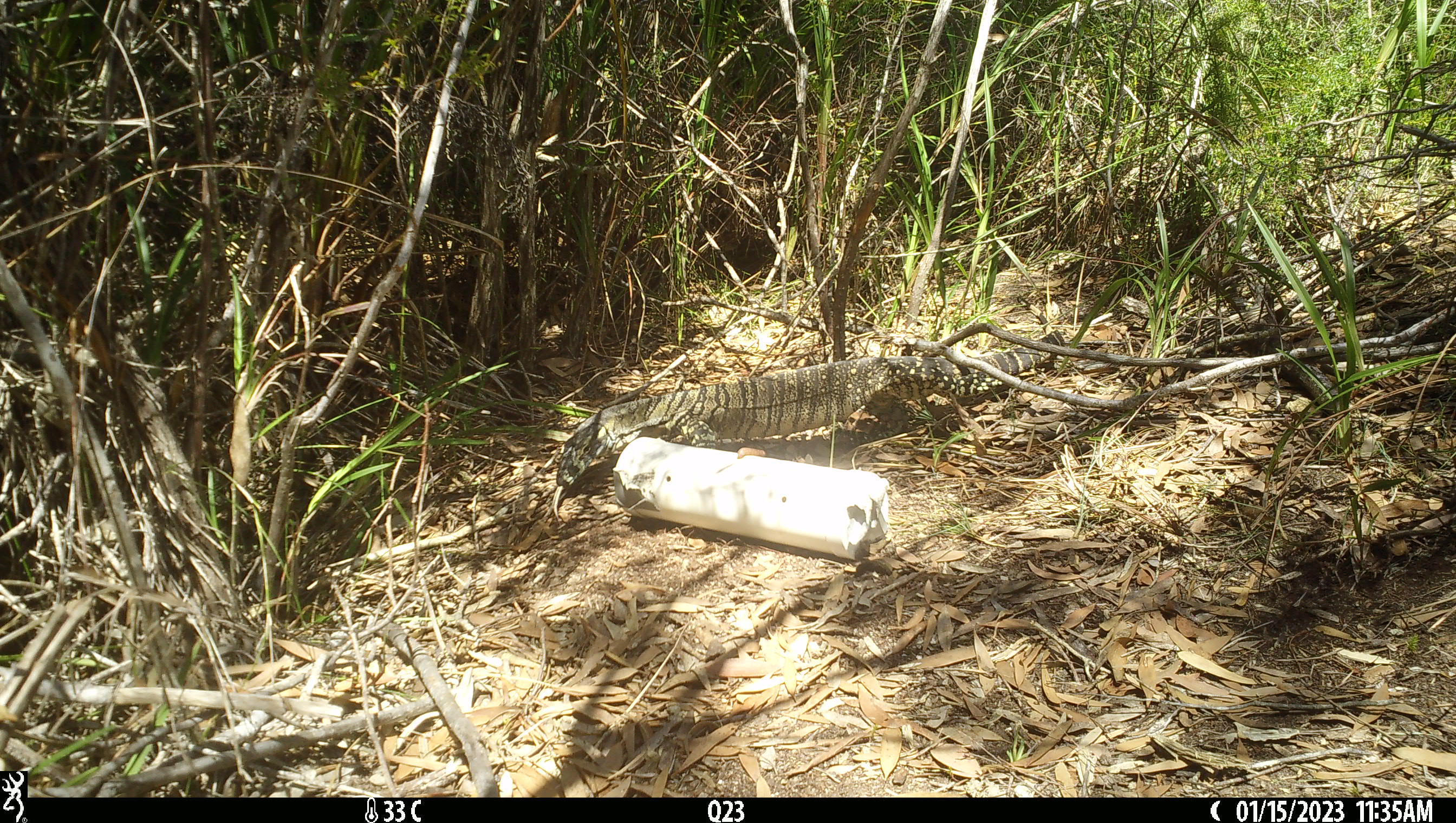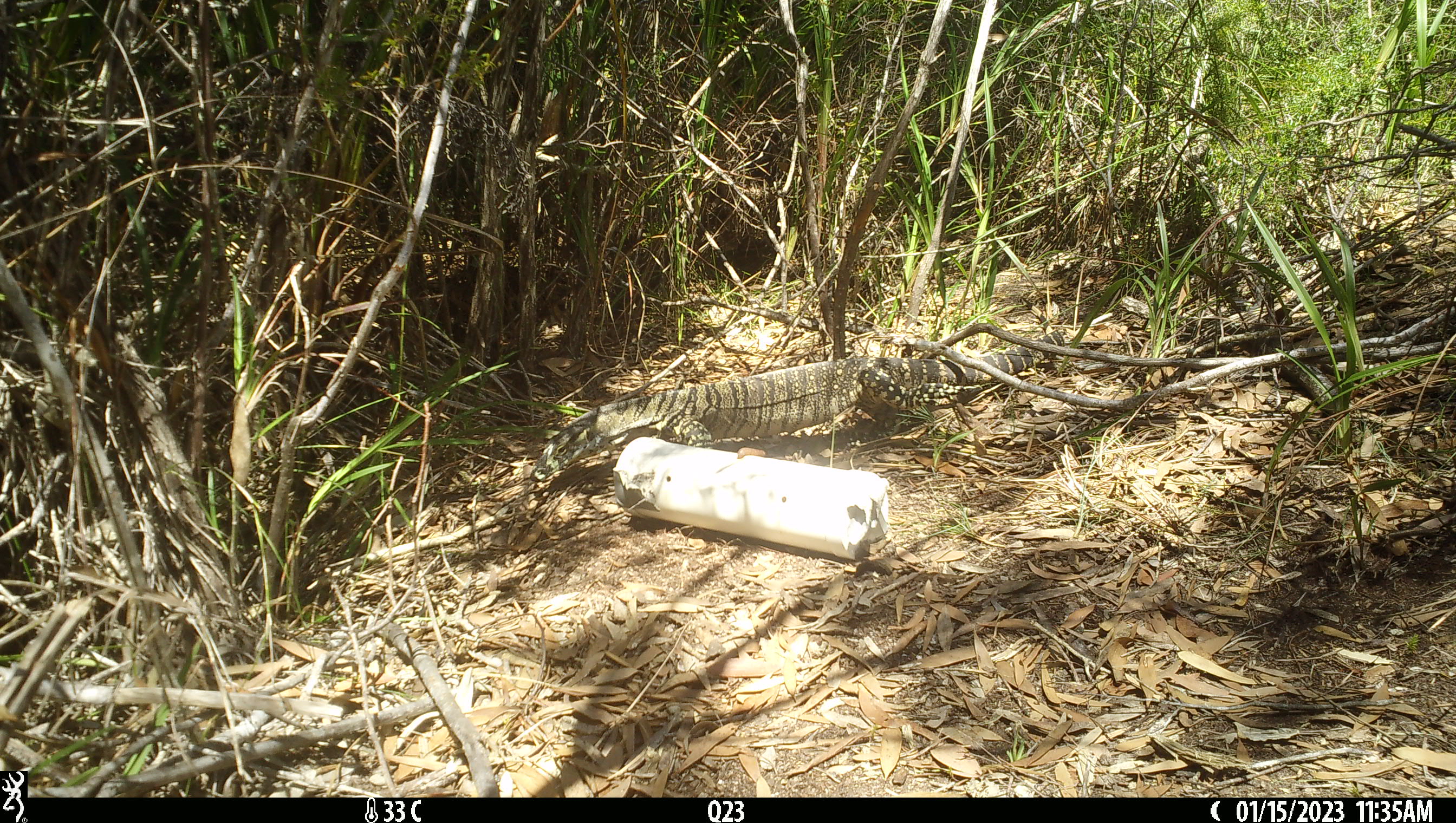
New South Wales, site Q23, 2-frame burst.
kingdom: Animalia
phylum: Chordata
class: Reptilia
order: Squamata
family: Varanidae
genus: Varanus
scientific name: Varanus varius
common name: lace monitor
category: goanna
Goanna (lace monitor) (Varanus varius).